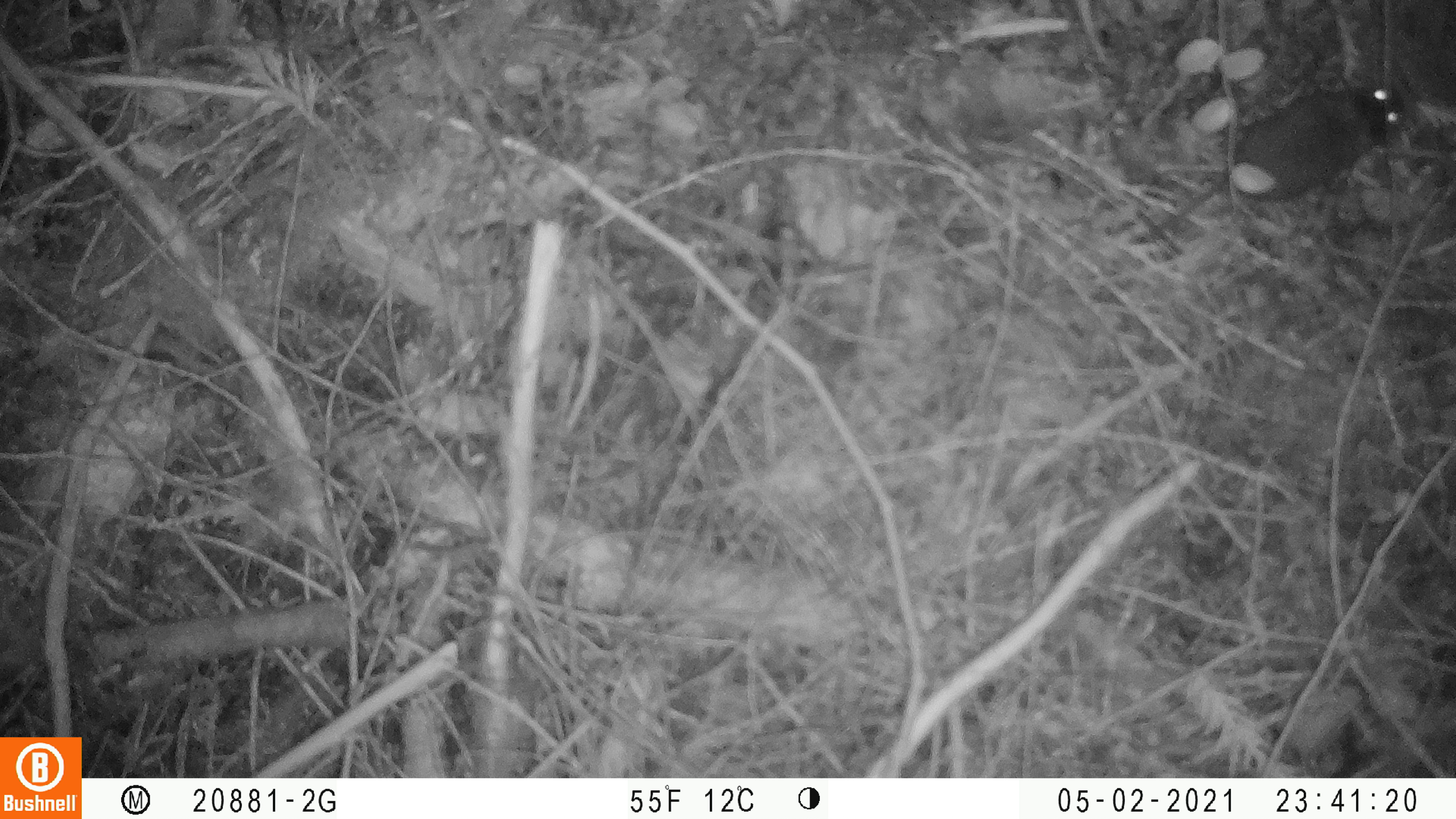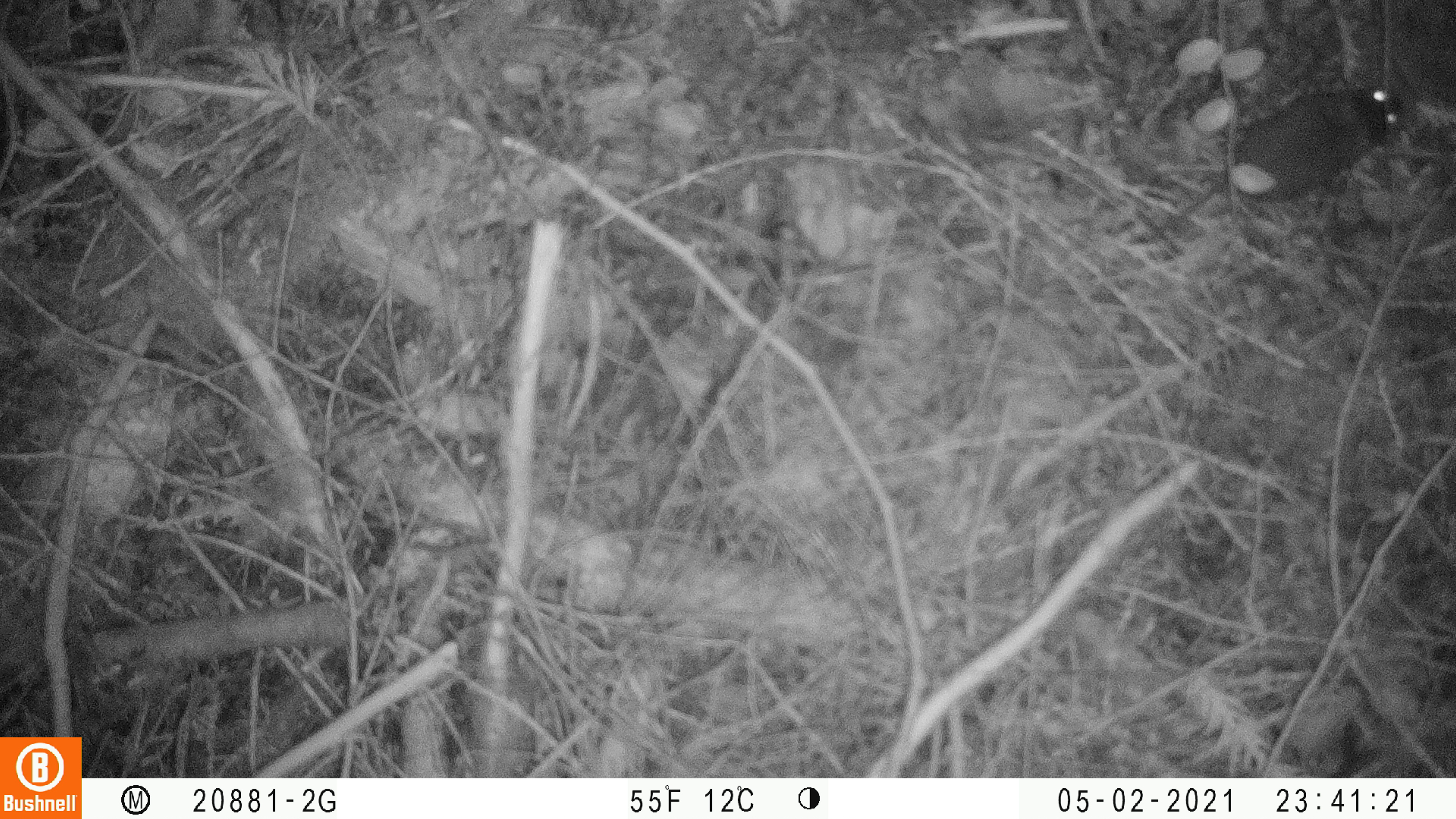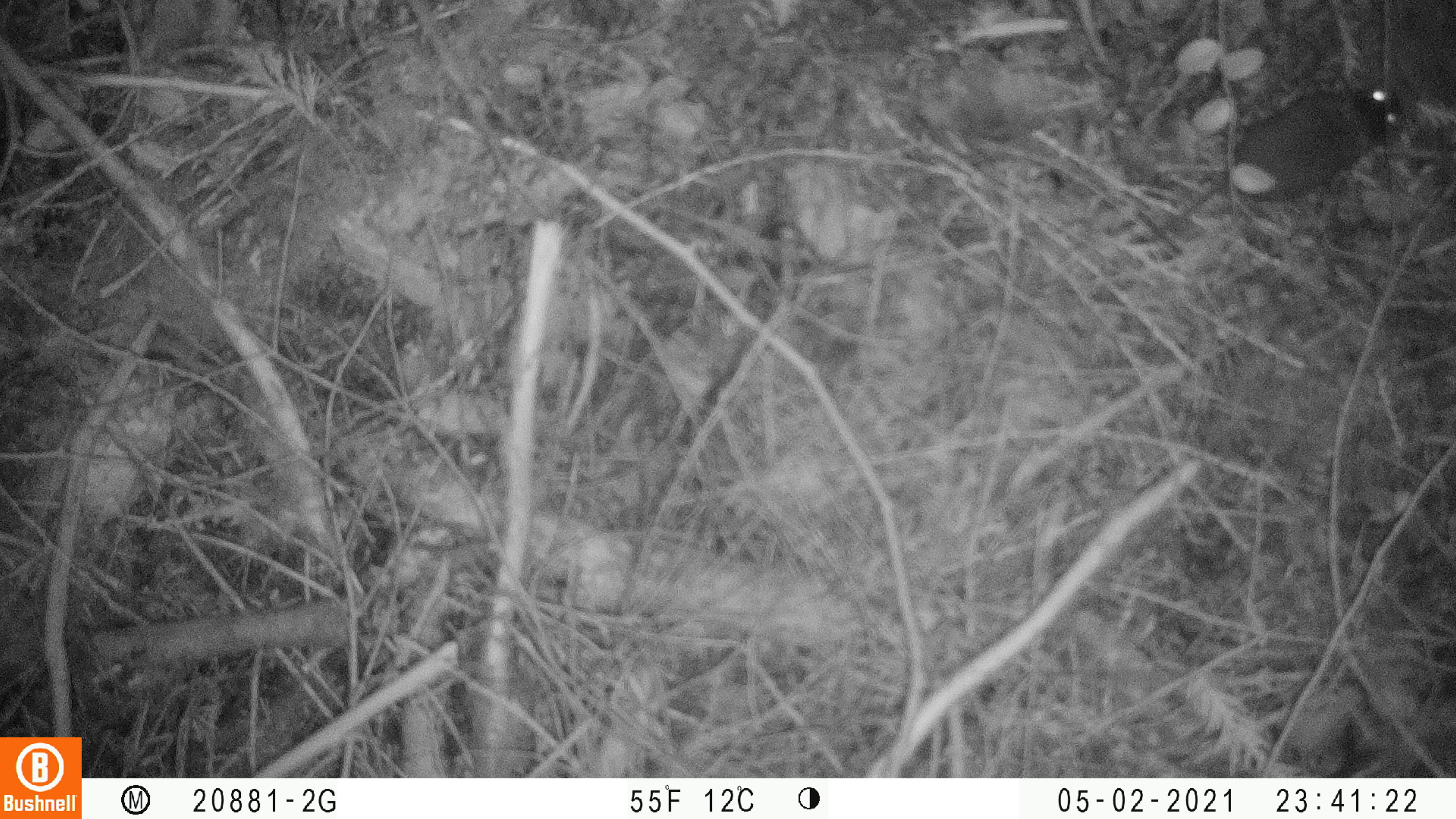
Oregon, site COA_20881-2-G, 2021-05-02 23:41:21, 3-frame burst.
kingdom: Animalia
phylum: Chordata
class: Mammalia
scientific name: Mammalia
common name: small mammal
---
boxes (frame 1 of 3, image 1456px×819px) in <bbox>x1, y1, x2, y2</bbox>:
small mammal: <bbox>1096, 64, 1444, 265</bbox>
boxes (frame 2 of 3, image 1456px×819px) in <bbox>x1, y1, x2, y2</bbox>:
small mammal: <bbox>1086, 37, 1423, 275</bbox>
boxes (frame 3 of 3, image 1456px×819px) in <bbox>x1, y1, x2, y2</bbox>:
small mammal: <bbox>1095, 71, 1435, 272</bbox>